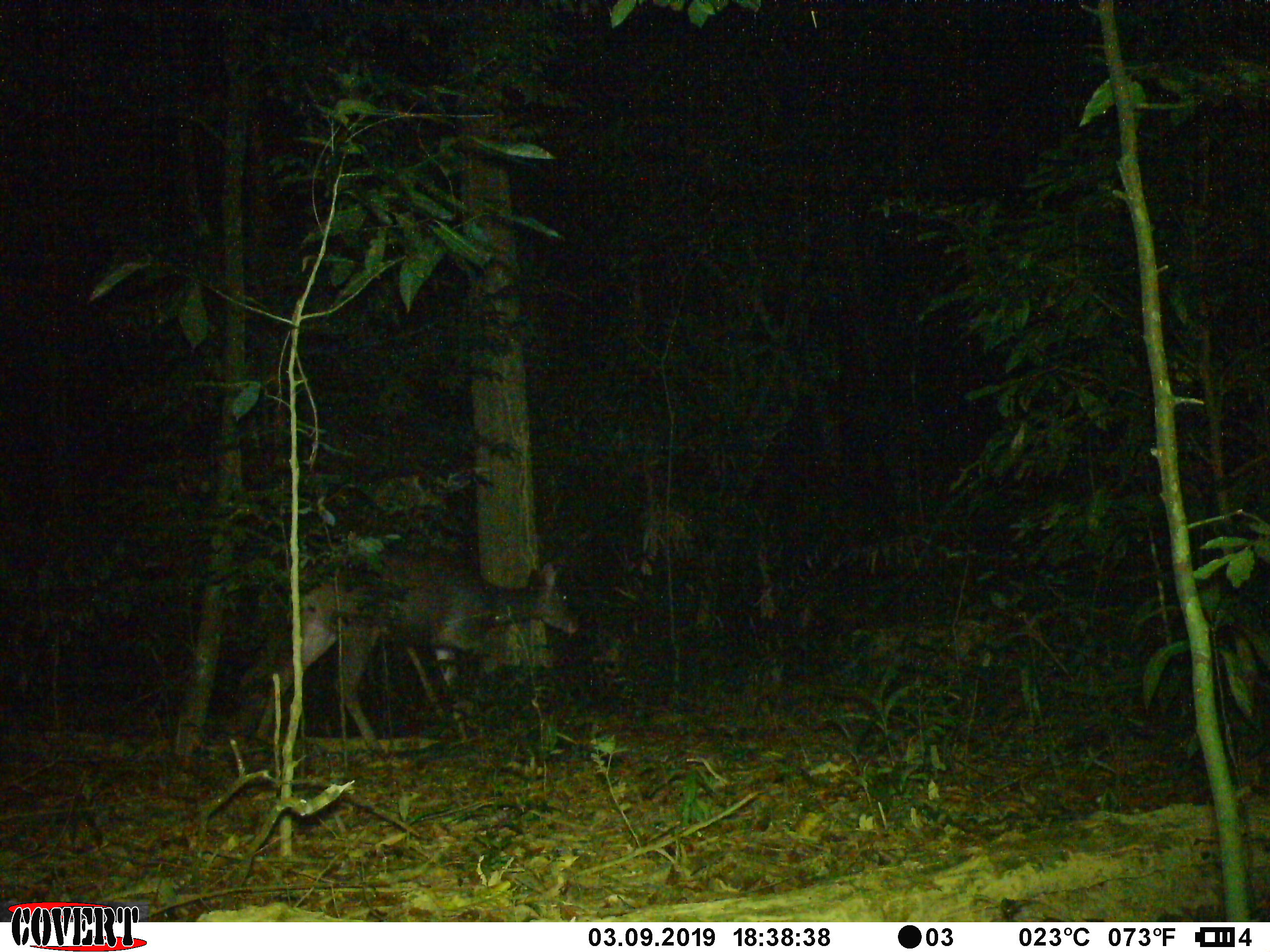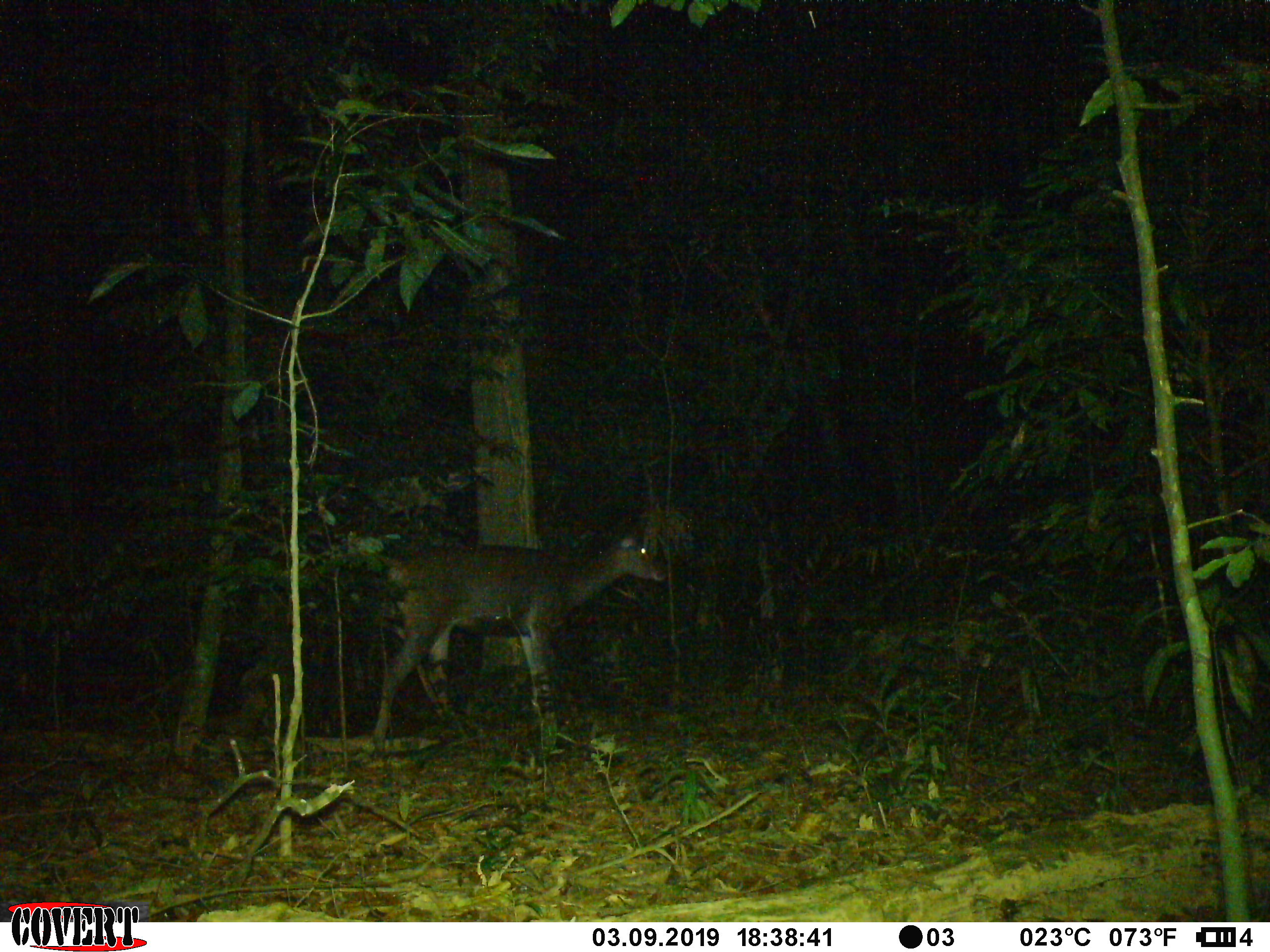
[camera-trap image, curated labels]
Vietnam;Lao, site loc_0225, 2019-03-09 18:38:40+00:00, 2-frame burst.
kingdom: Animalia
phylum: Chordata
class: Mammalia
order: Artiodactyla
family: Cervidae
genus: Rusa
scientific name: Rusa unicolor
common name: sambar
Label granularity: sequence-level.